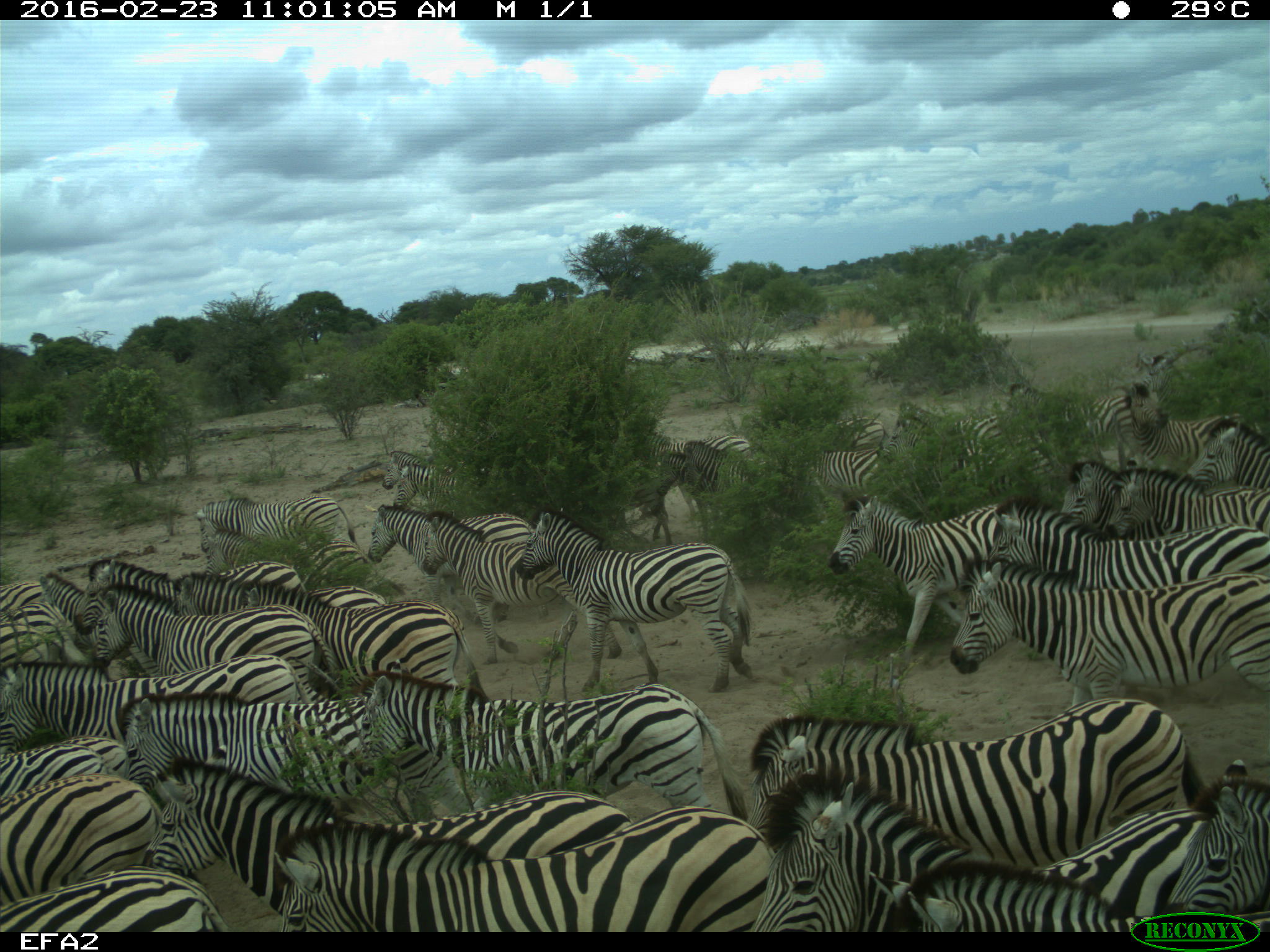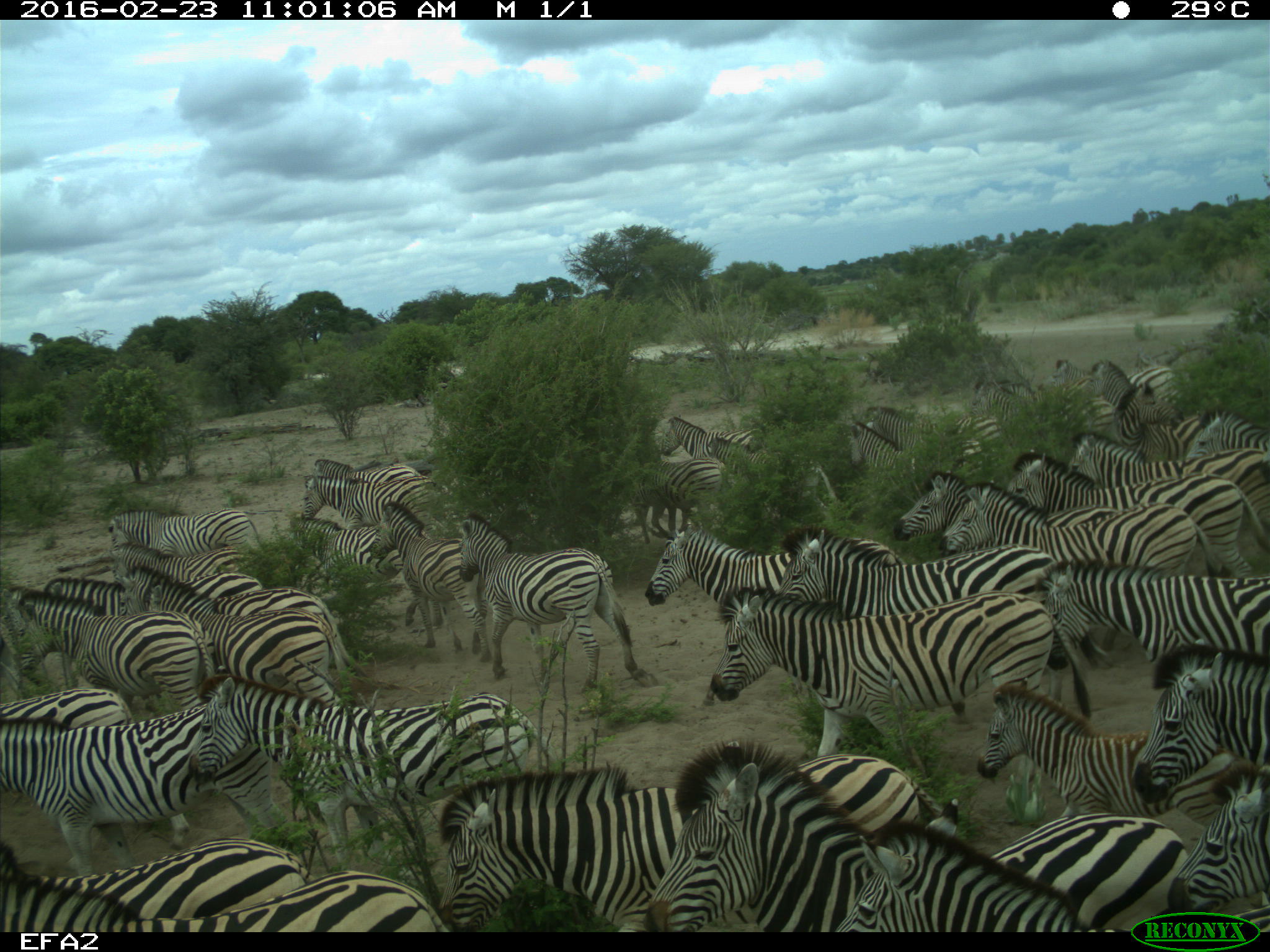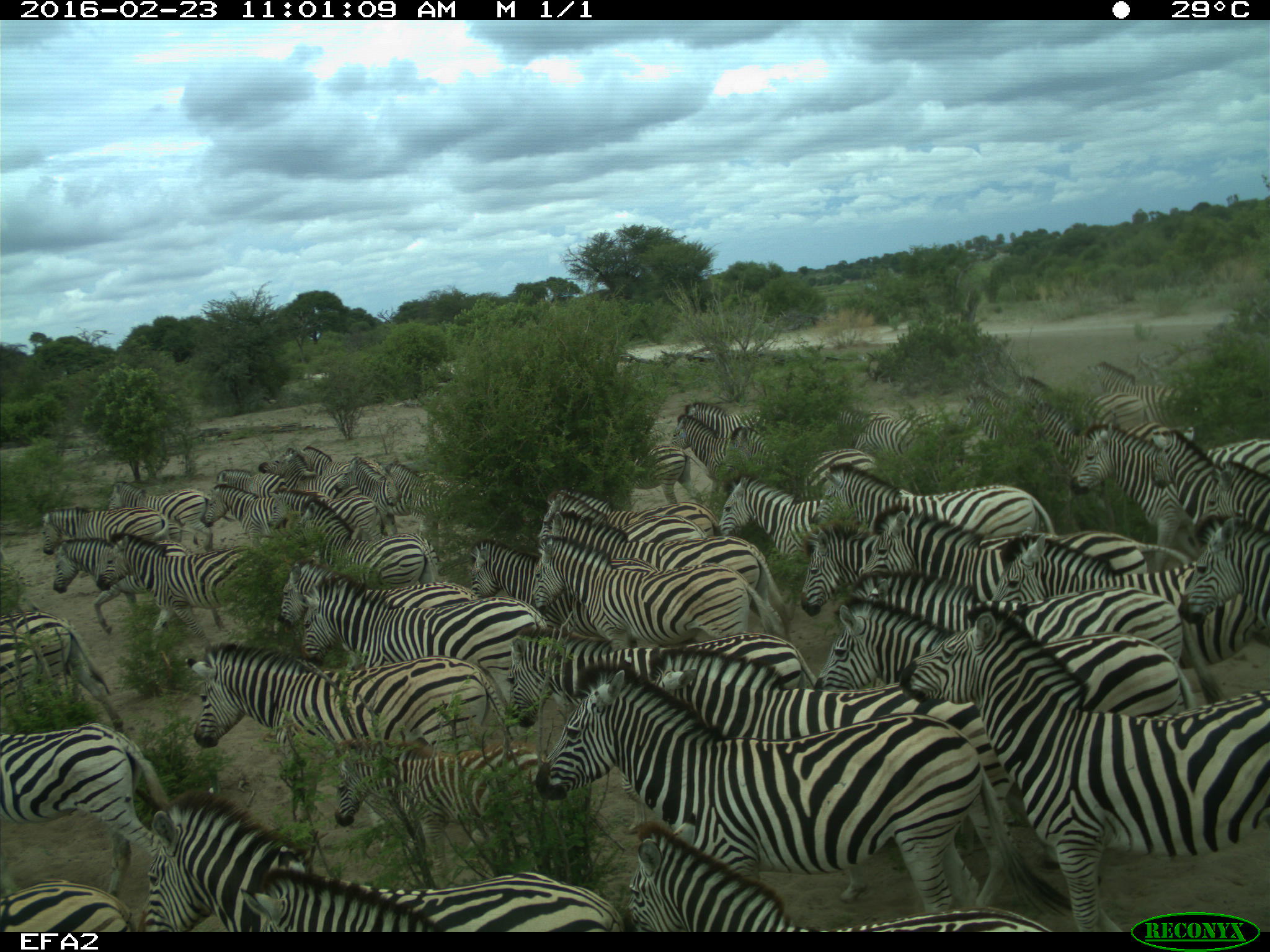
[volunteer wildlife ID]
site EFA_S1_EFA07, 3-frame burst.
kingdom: Animalia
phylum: Chordata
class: Mammalia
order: Perissodactyla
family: Equidae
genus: Equus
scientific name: Equus quagga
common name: plains zebra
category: zebraplains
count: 11-50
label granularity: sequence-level